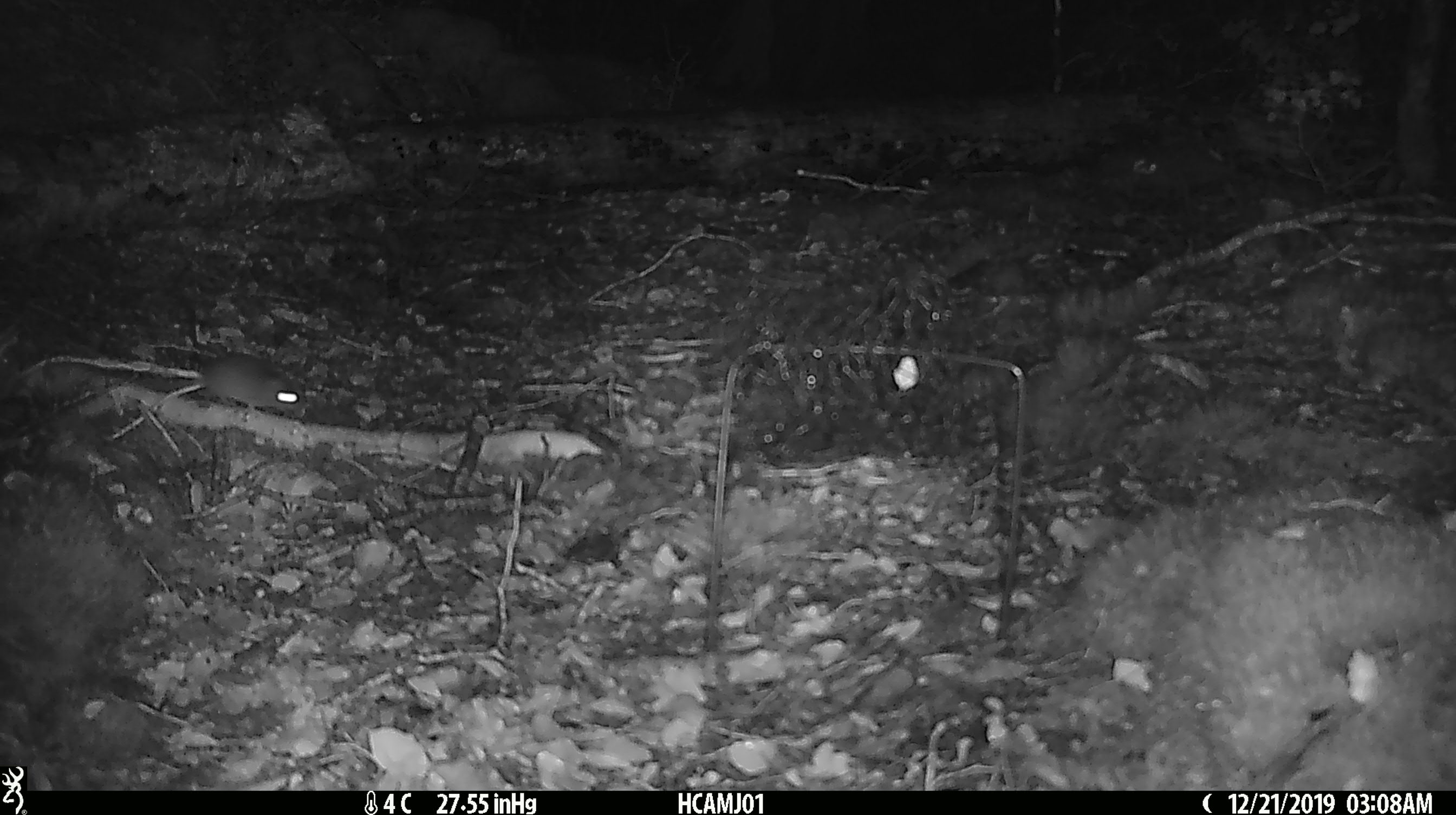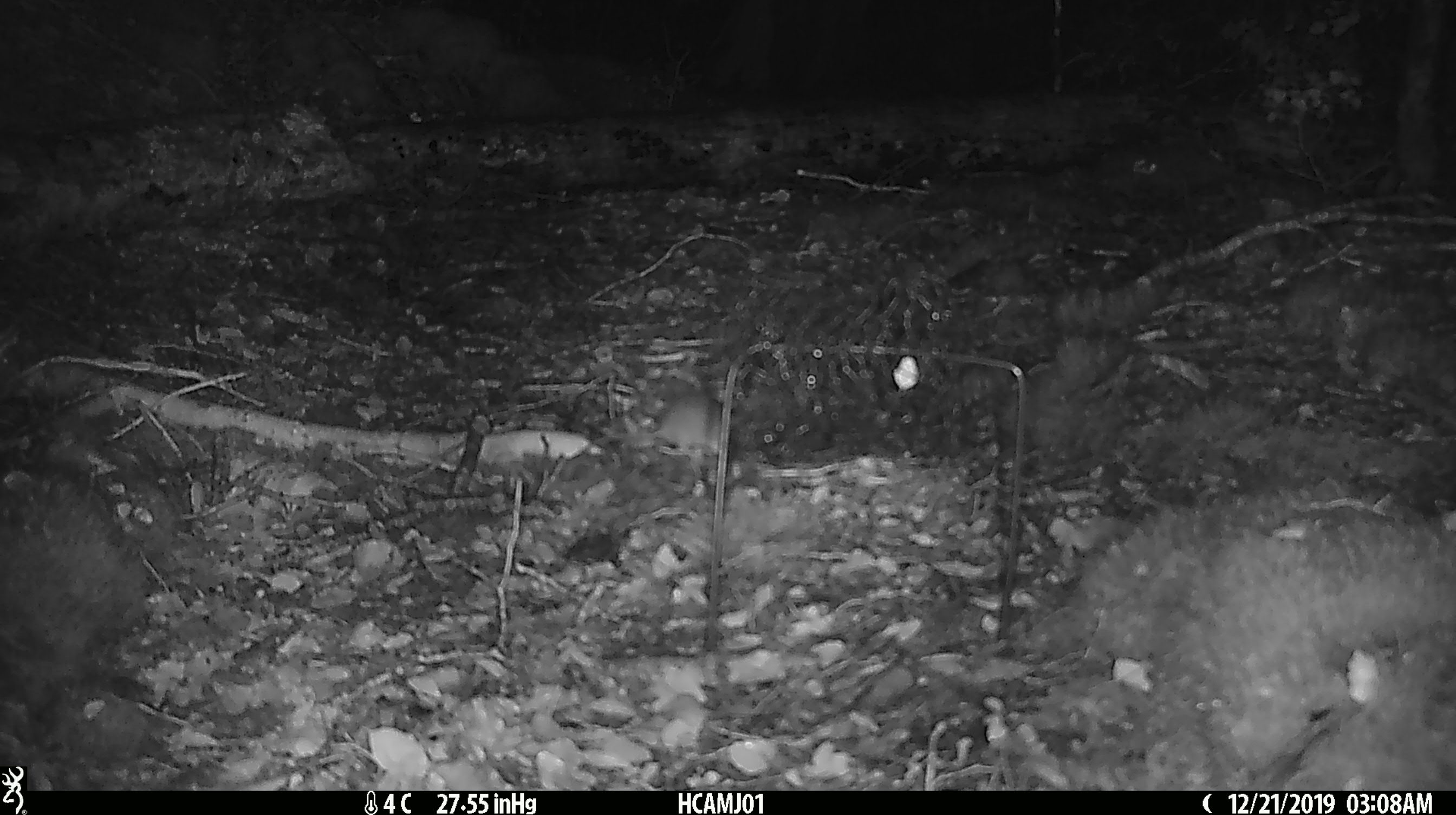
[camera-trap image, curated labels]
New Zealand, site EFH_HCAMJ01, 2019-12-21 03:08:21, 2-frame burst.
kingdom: Animalia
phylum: Chordata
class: Mammalia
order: Rodentia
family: Muridae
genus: Mus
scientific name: Mus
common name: mouse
Mouse (Mus).